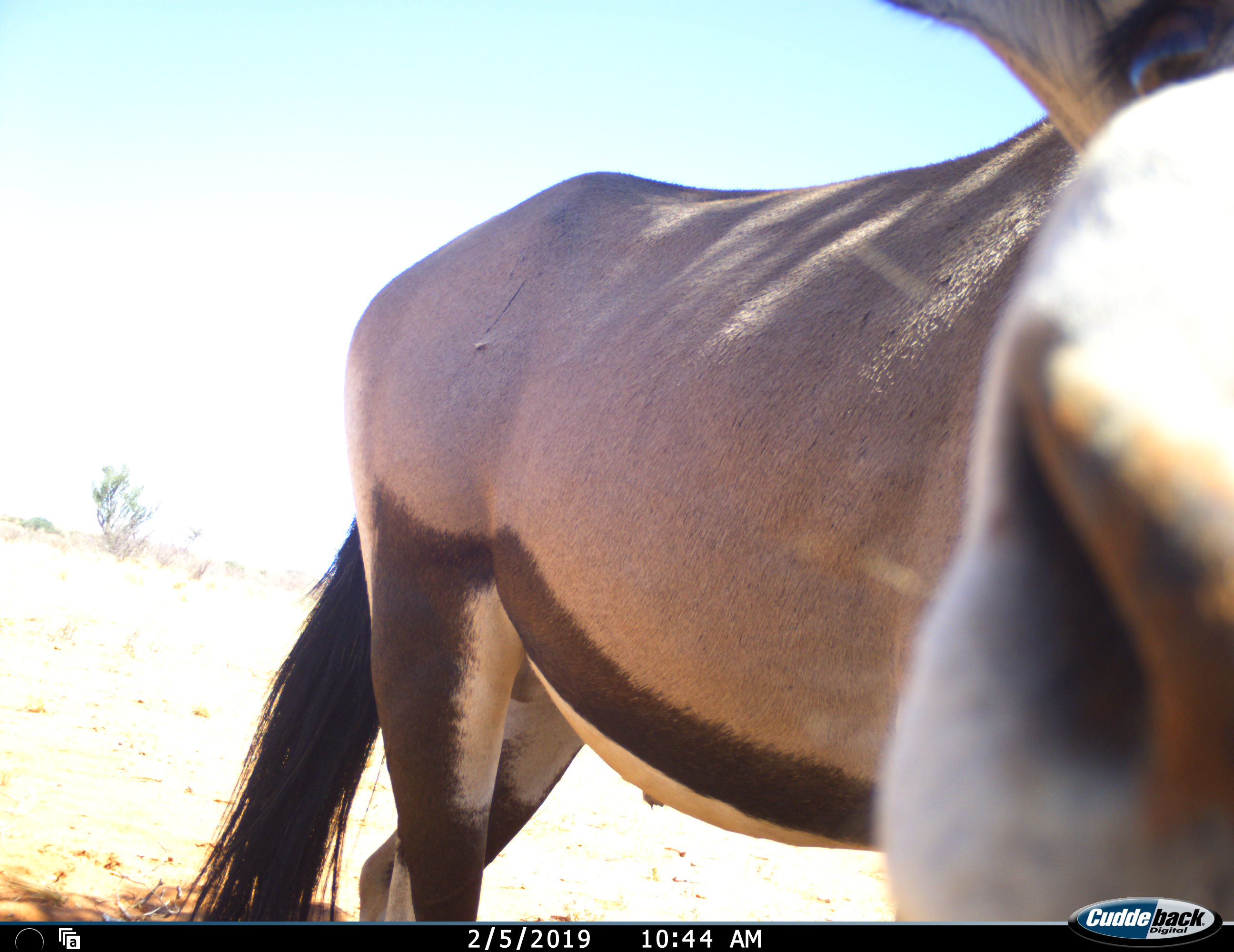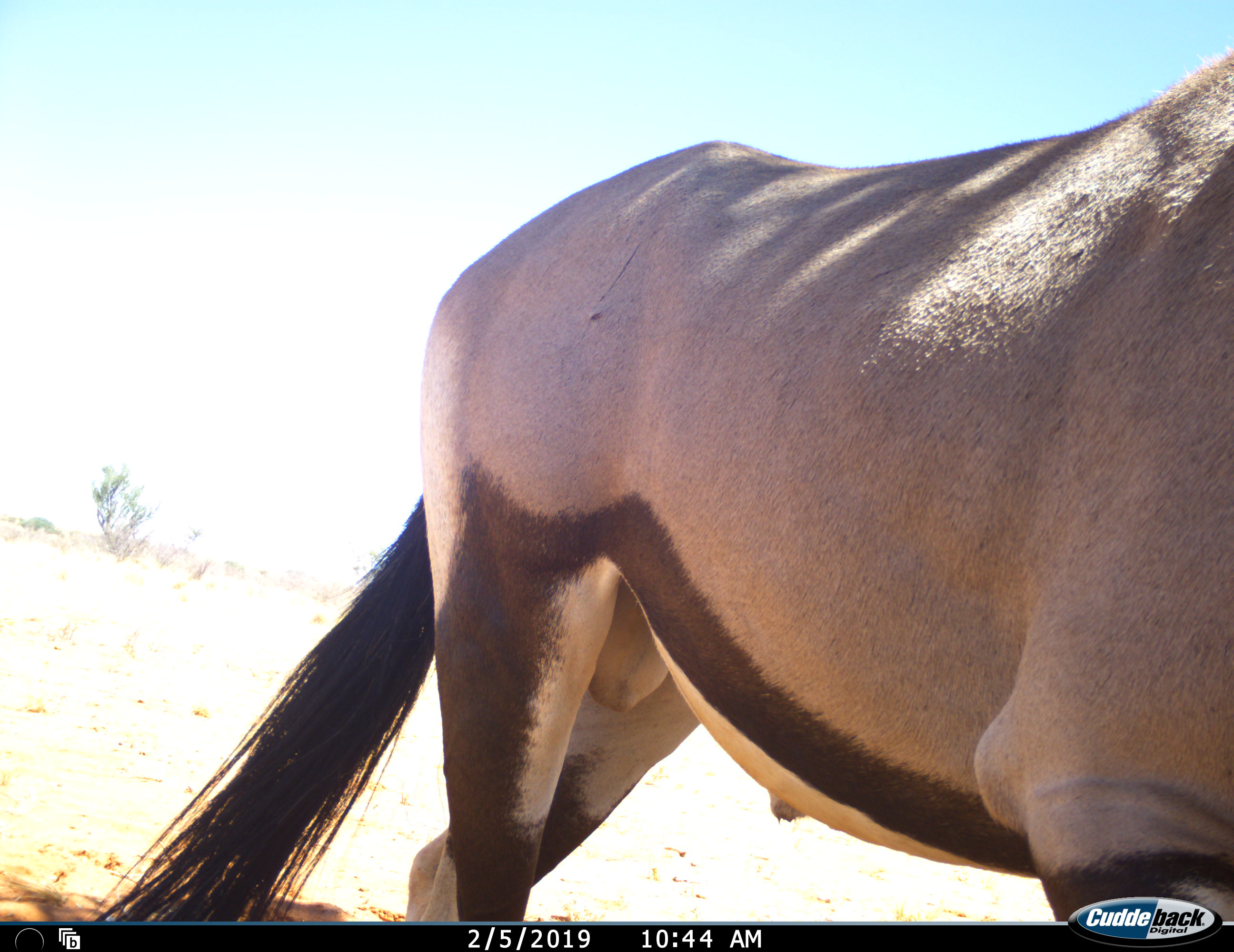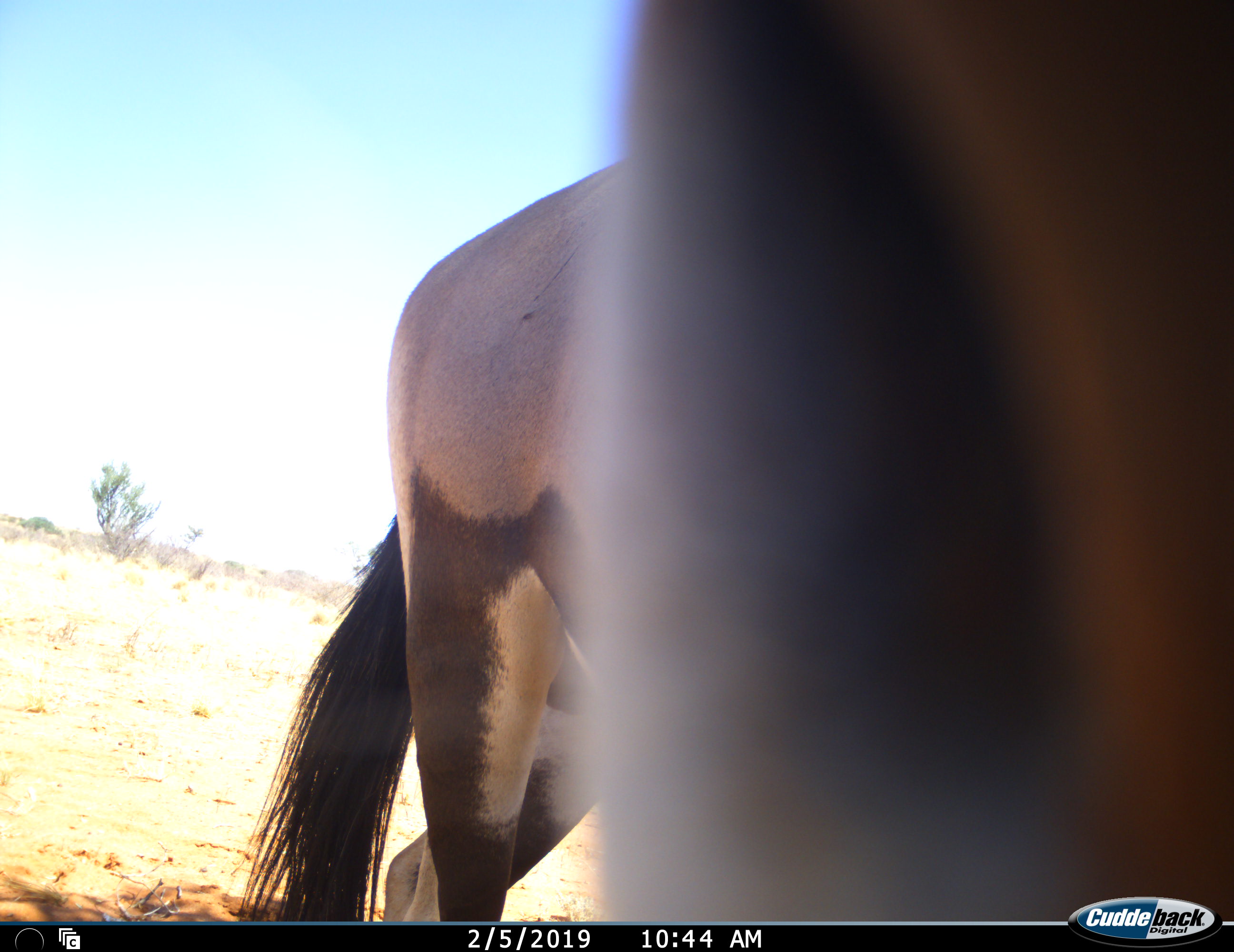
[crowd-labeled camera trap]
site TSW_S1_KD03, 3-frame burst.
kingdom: Animalia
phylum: Chordata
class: Mammalia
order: Artiodactyla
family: Bovidae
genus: Oryx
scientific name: Oryx gazella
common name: gemsbok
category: oryx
Oryx (gemsbok) (Oryx gazella), count 1. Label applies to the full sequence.